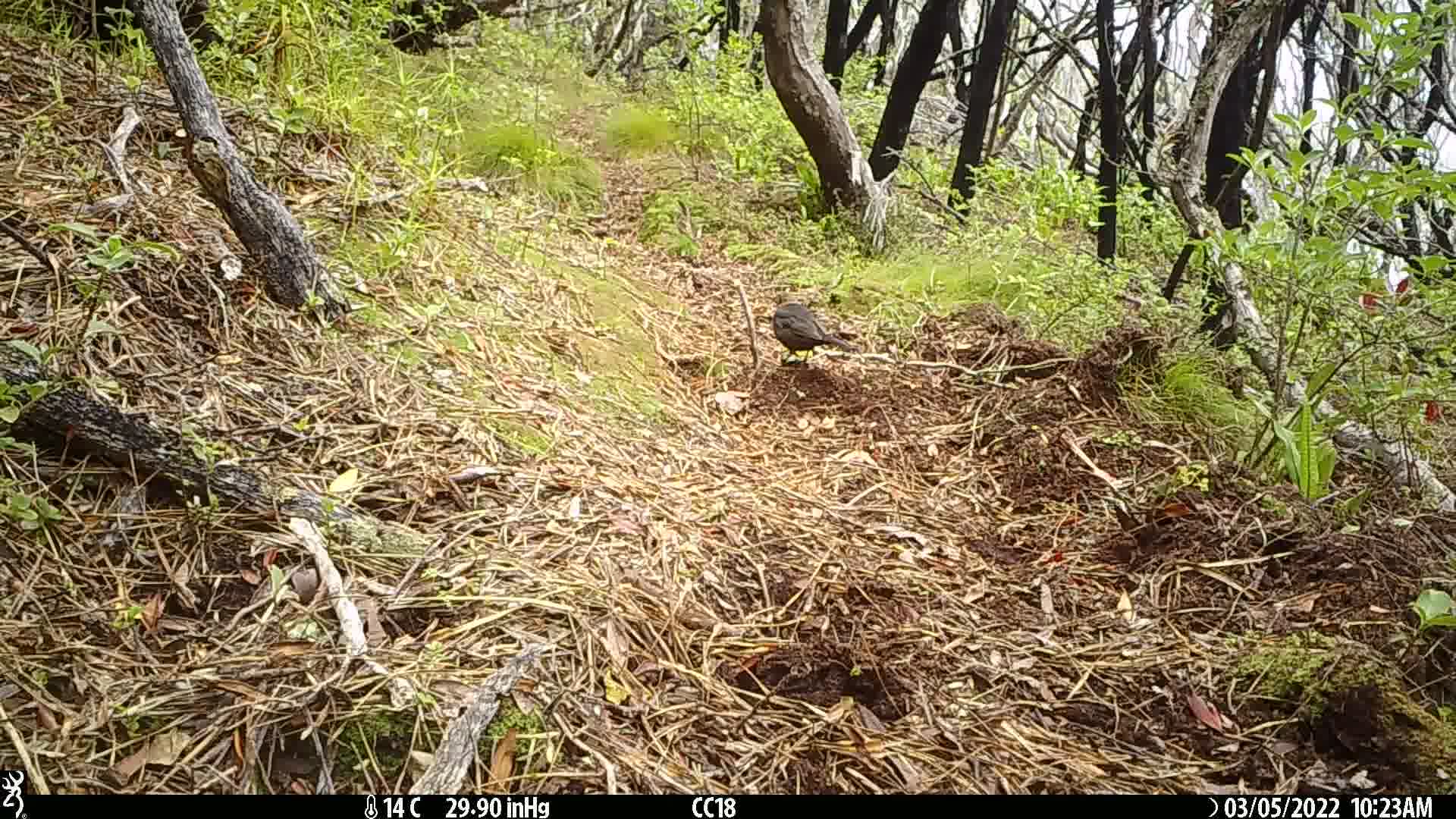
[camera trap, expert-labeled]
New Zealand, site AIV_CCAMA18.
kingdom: Animalia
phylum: Chordata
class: Aves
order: Passeriformes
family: Turdidae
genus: Turdus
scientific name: Turdus merula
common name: eurasian blackbird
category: blackbird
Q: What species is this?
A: Blackbird (eurasian blackbird) (Turdus merula).